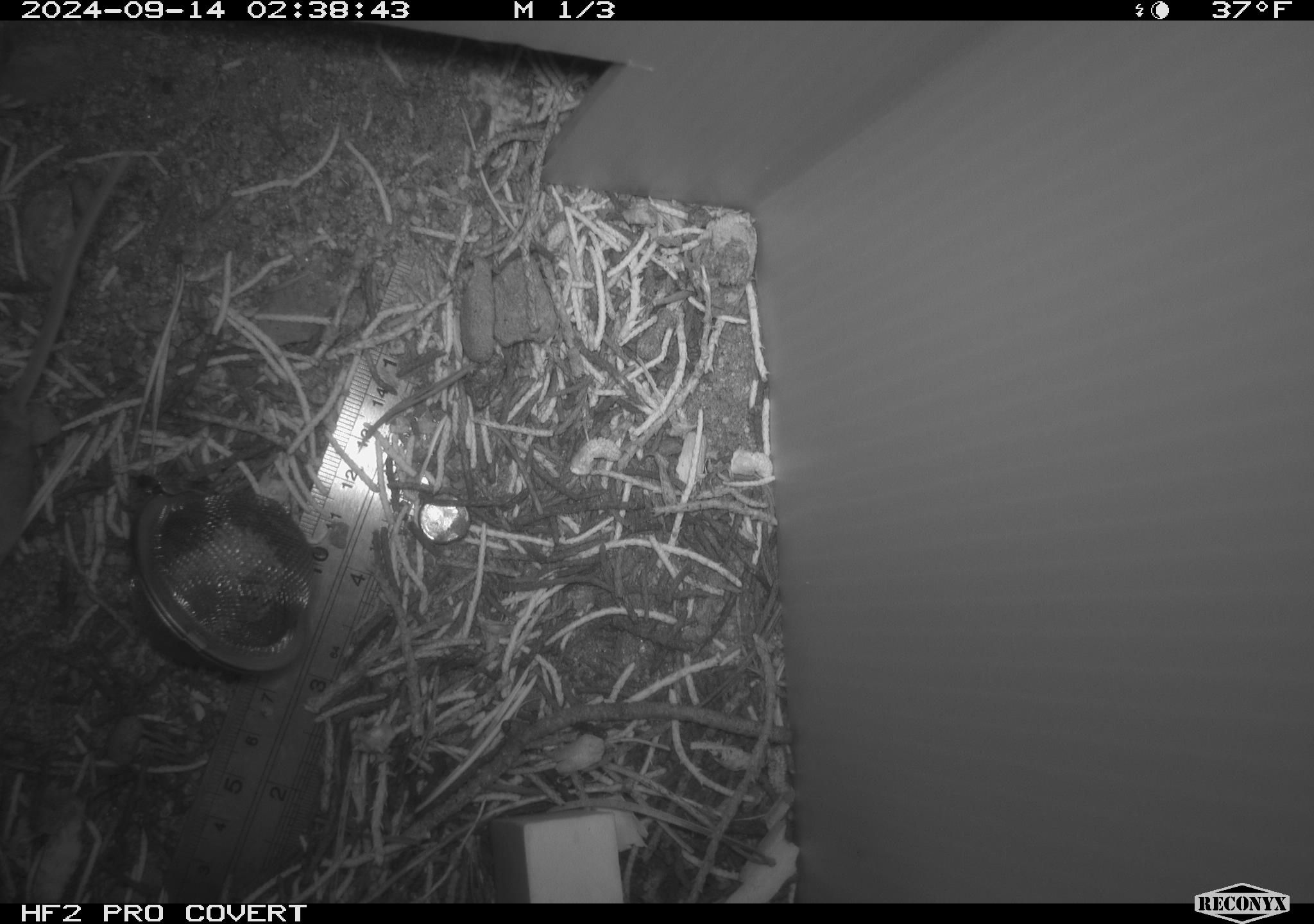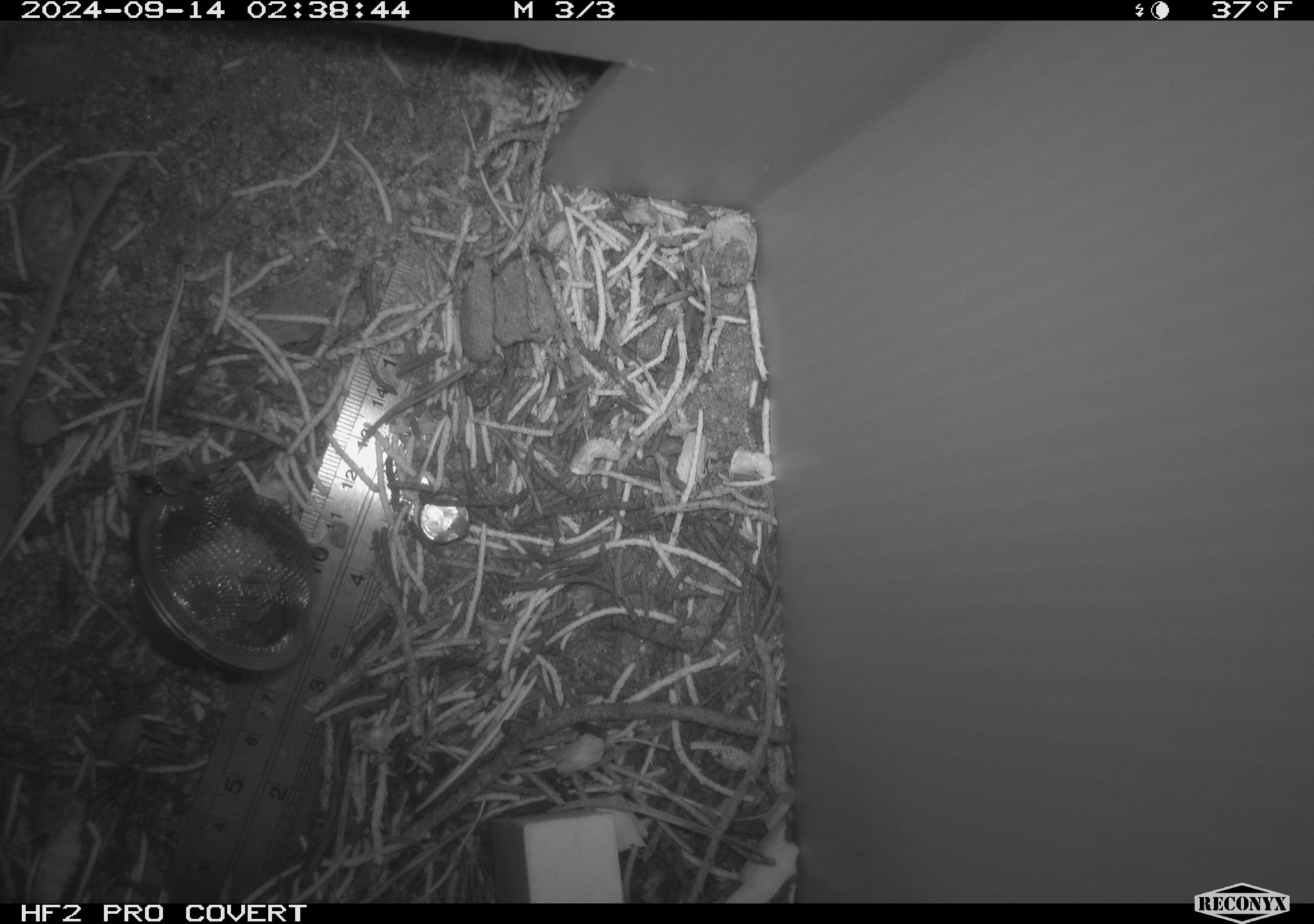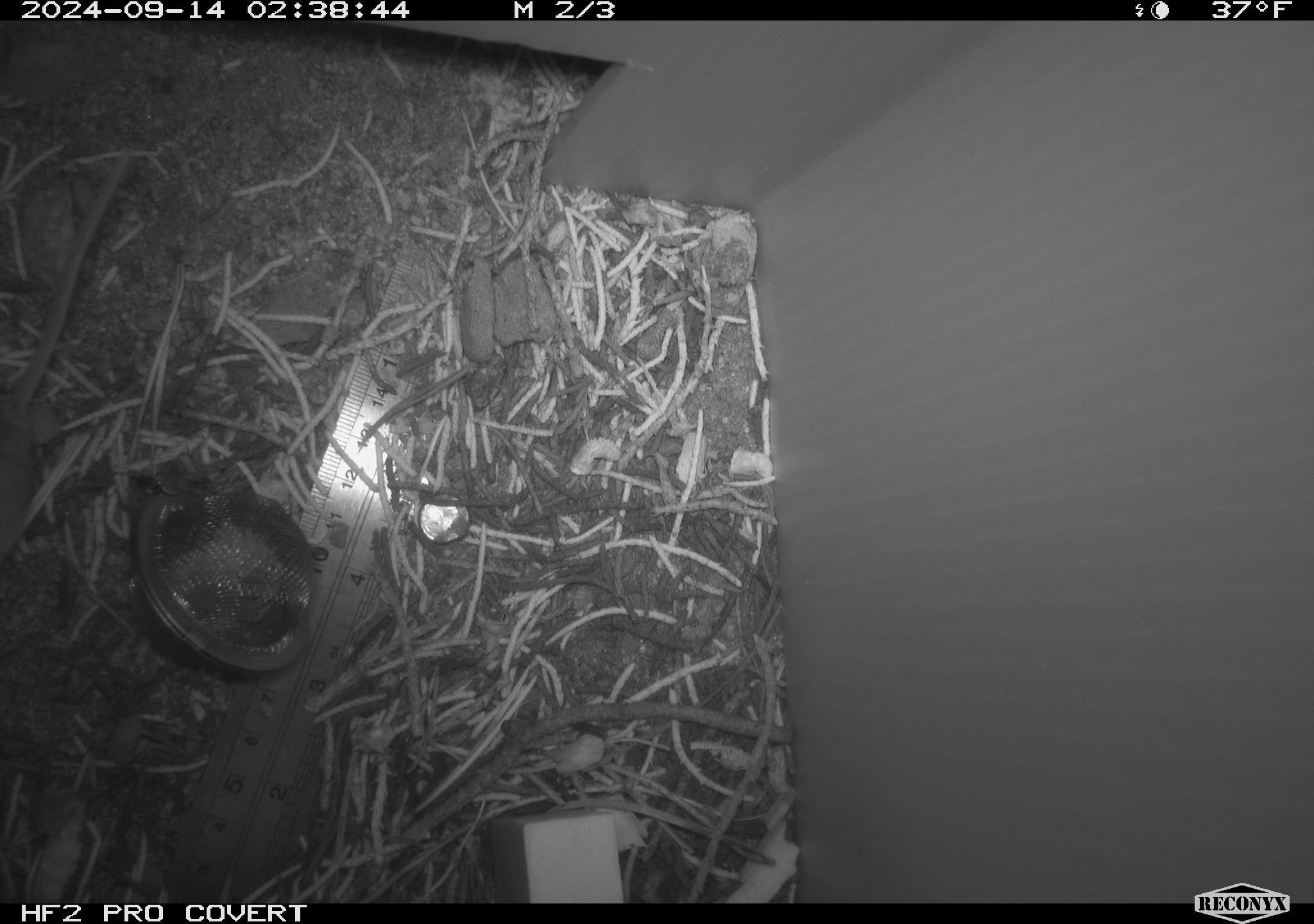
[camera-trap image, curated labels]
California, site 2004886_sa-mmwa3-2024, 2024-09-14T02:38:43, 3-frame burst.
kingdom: Animalia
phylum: Chordata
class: Mammalia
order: Rodentia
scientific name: Rodentia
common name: mouse species